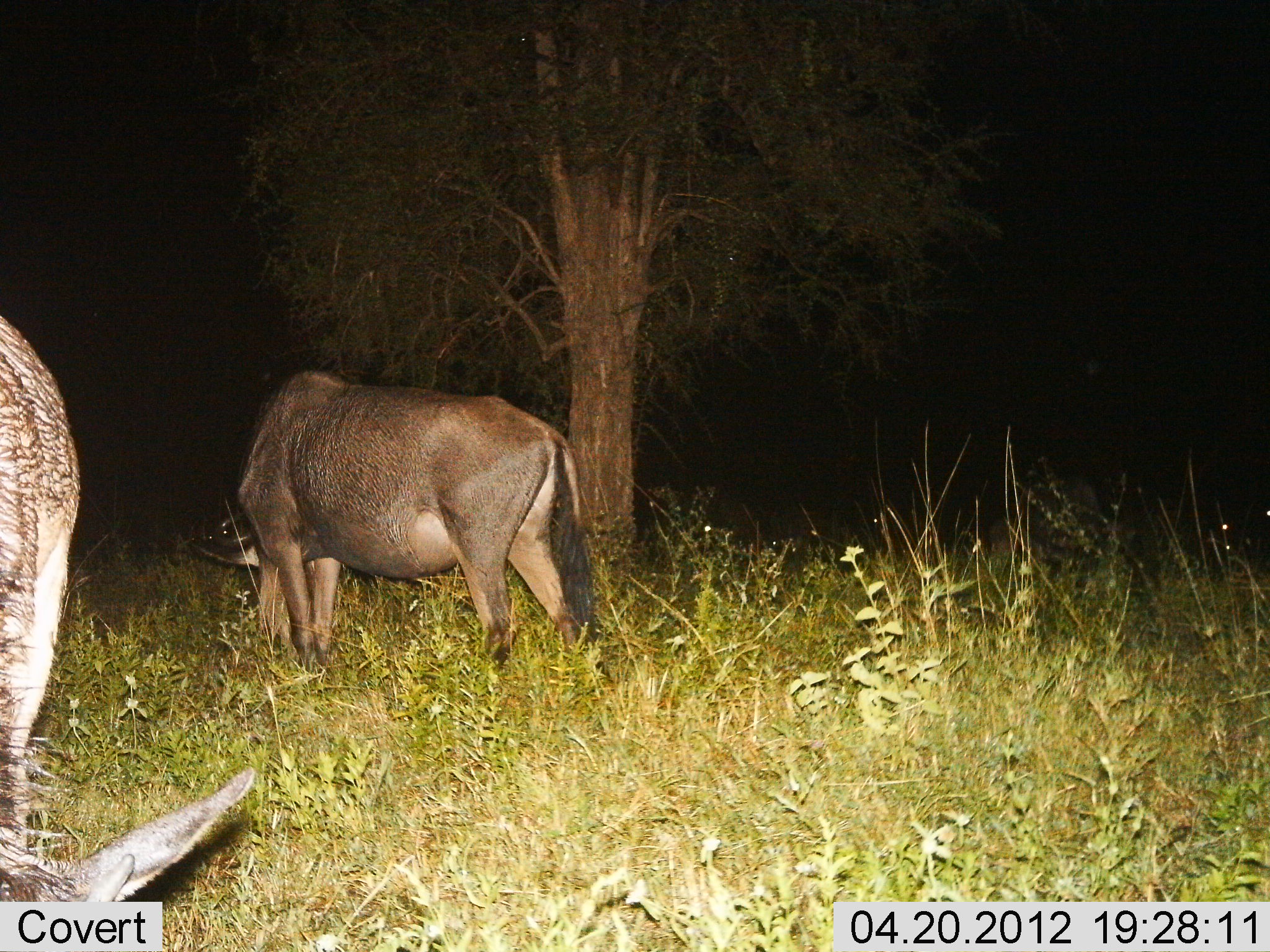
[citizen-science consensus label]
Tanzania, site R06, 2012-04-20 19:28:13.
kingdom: Animalia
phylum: Chordata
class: Mammalia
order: Artiodactyla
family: Bovidae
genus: Connochaetes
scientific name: Connochaetes taurinus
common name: blue wildebeest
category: wildebeest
Wildebeest (blue wildebeest) (Connochaetes taurinus), count 2. Behavior (volunteer vote fractions): standing 11%, resting 0%, moving 0%, interacting 0%. Young present (vote fraction): 6%. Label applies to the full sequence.